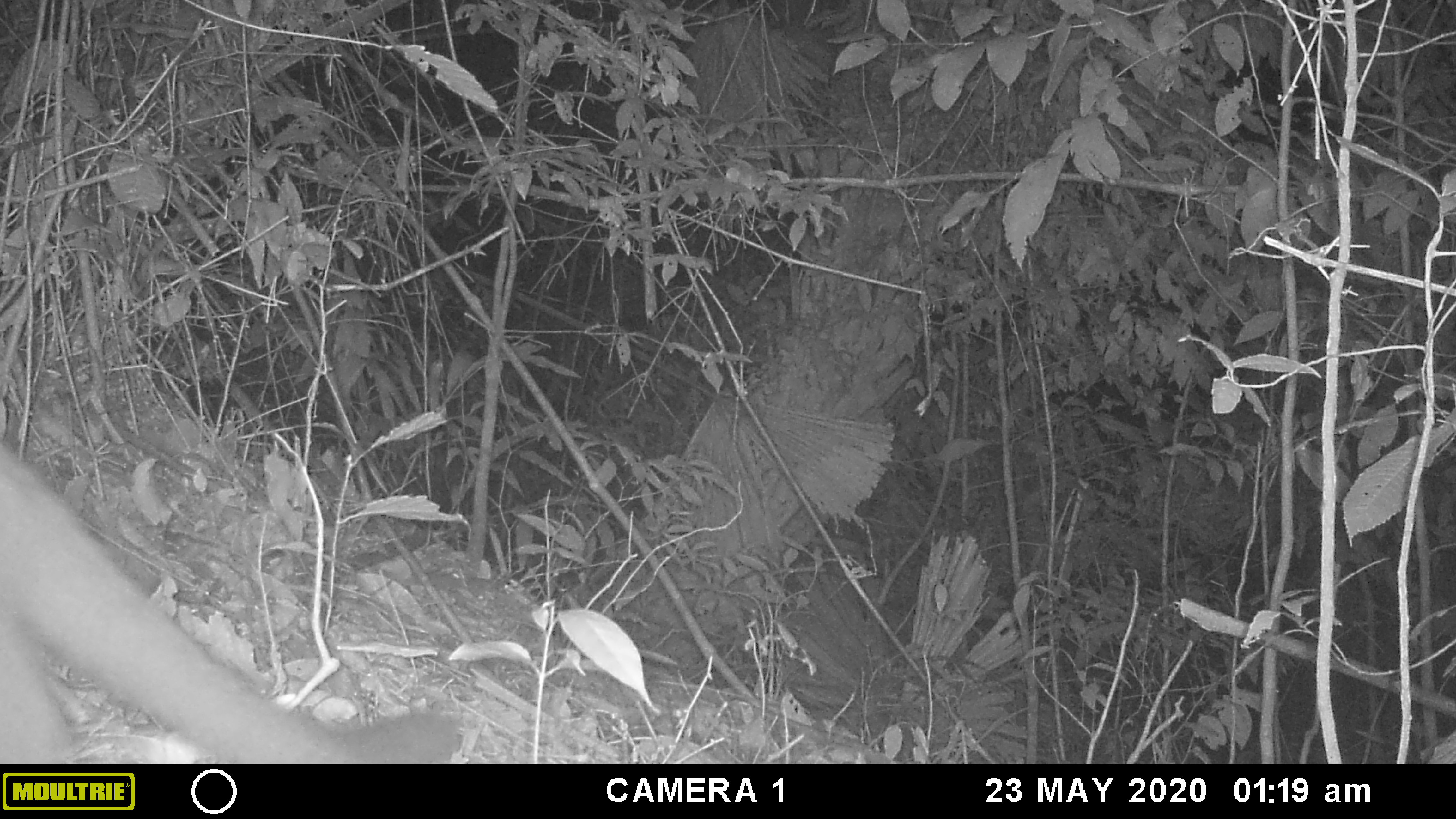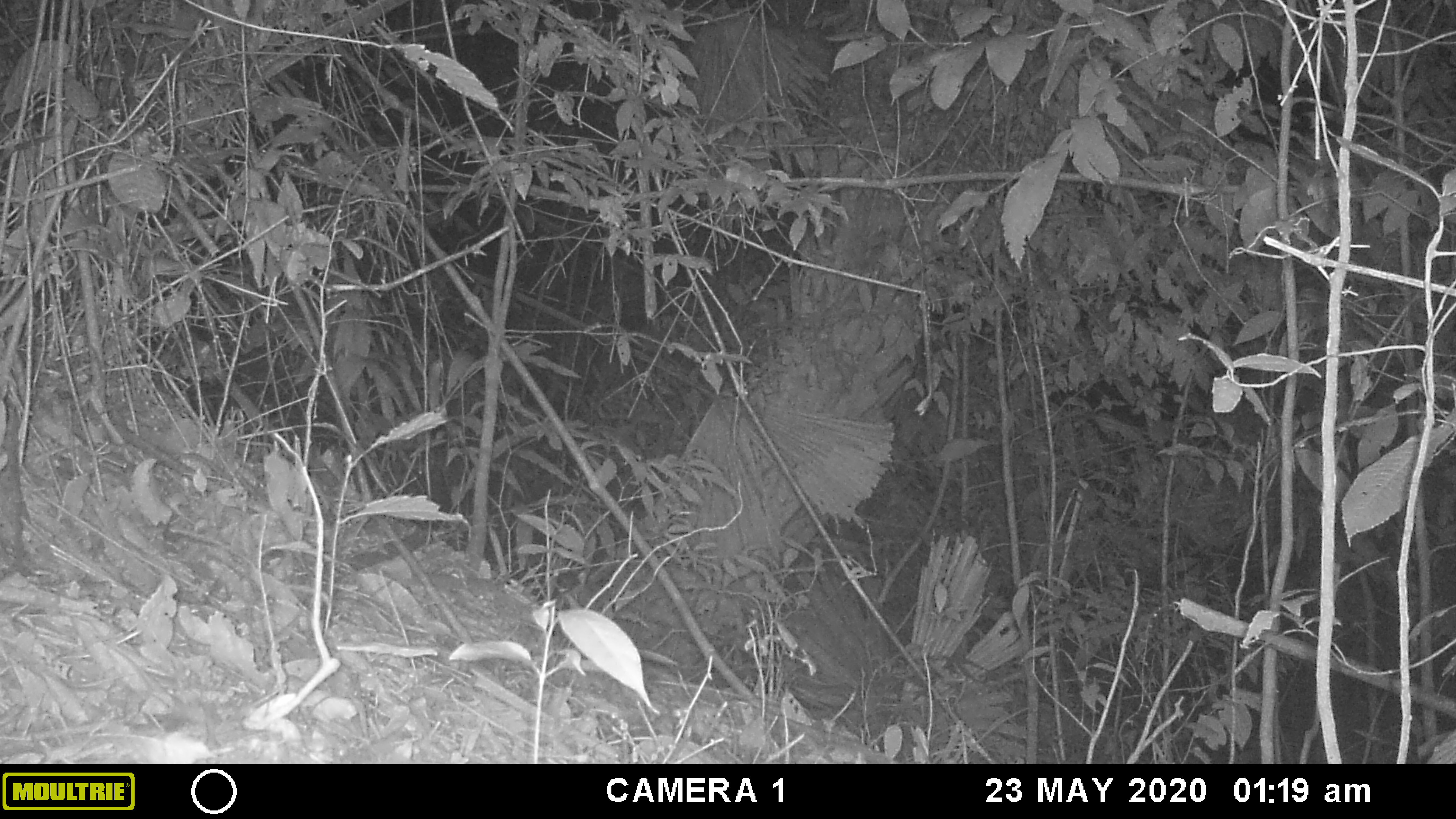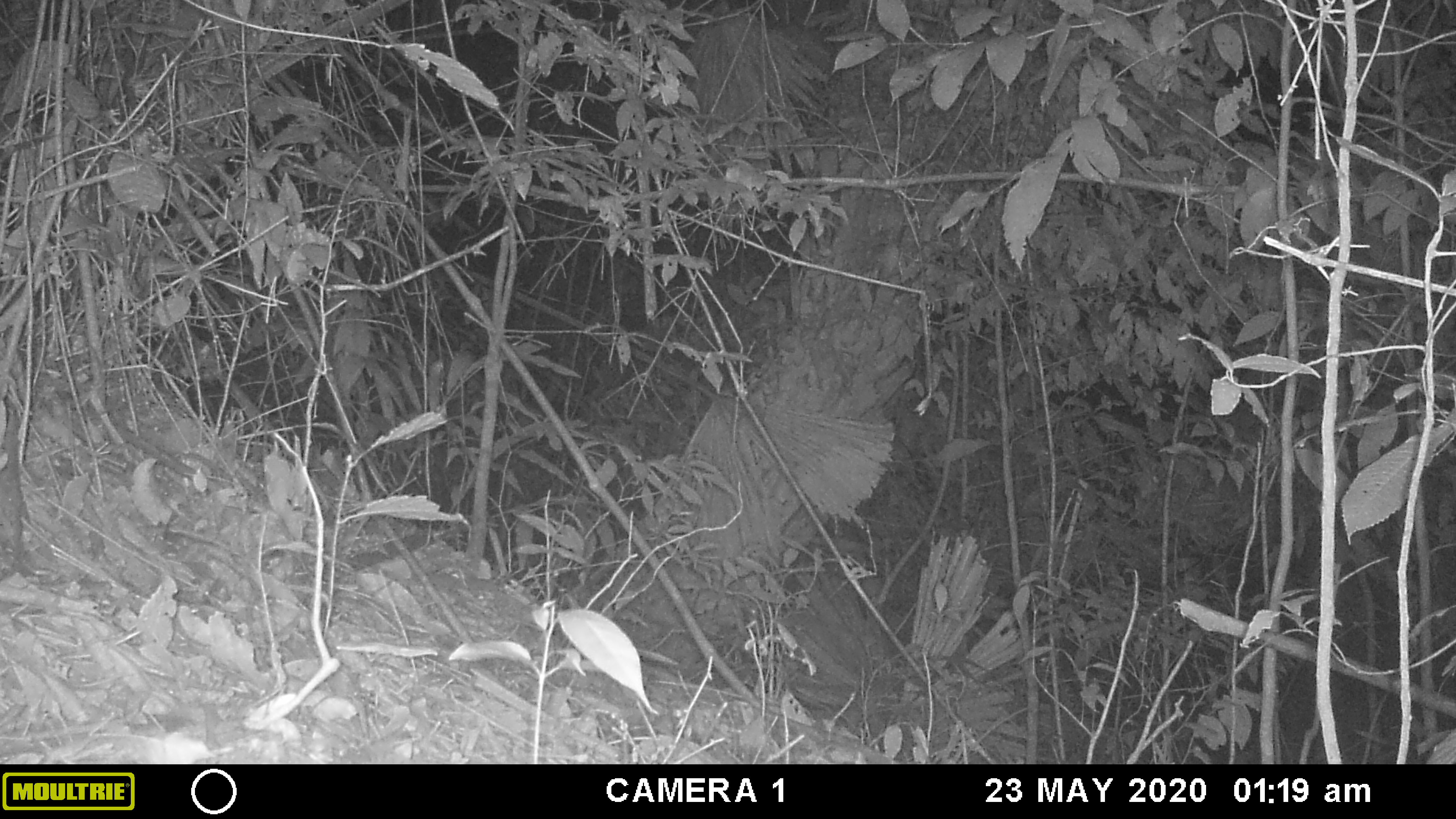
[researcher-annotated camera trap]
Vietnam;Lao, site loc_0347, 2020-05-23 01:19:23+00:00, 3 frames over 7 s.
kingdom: Animalia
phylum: Chordata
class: Mammalia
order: Carnivora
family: Viverridae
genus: Paguma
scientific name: Paguma larvata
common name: masked palm civet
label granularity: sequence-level